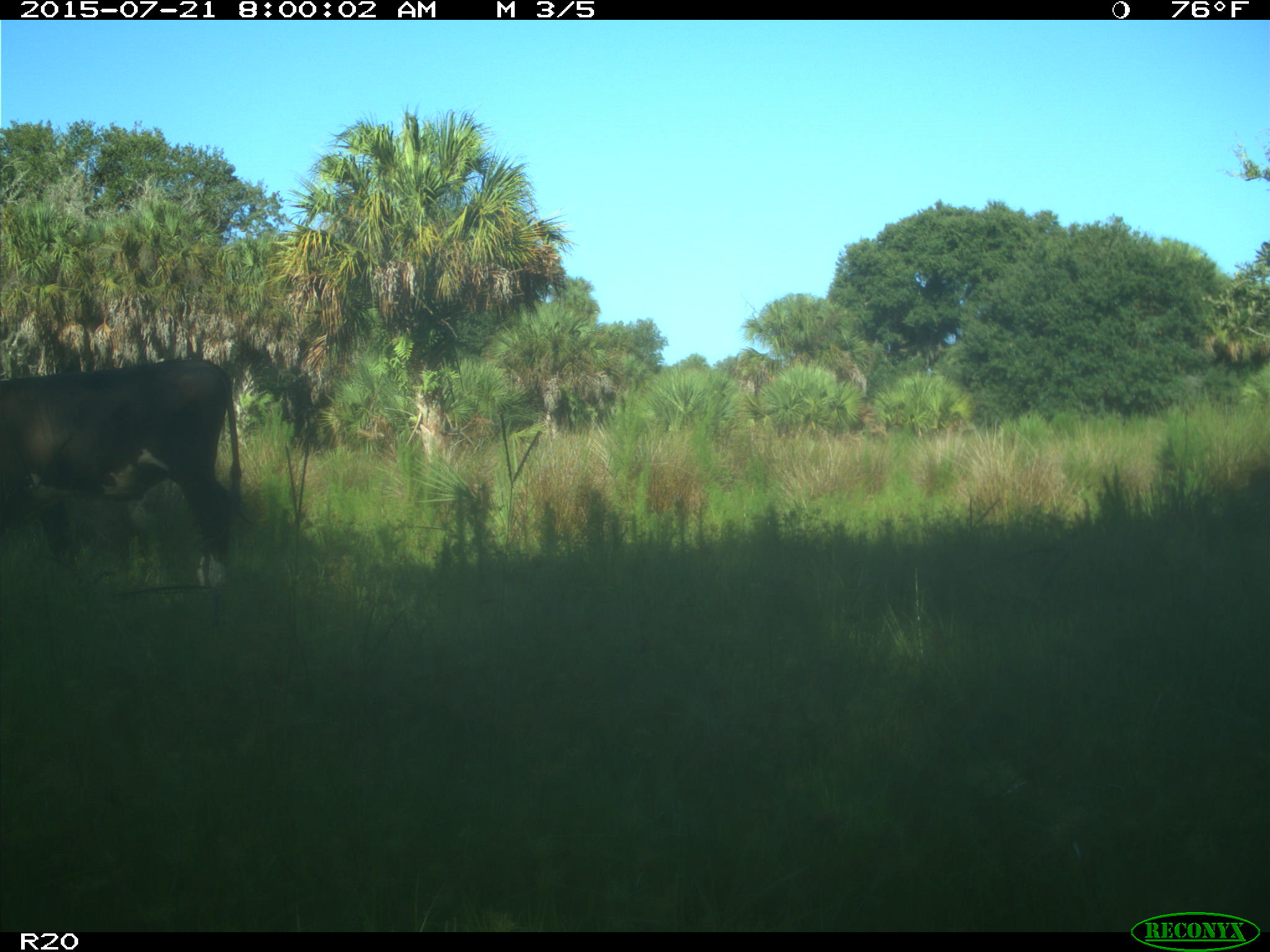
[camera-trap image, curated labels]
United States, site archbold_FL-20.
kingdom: Animalia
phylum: Chordata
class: Mammalia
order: Artiodactyla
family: Bovidae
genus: Bos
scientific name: Bos taurus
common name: domestic cow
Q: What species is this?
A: Bos taurus (domestic cow).